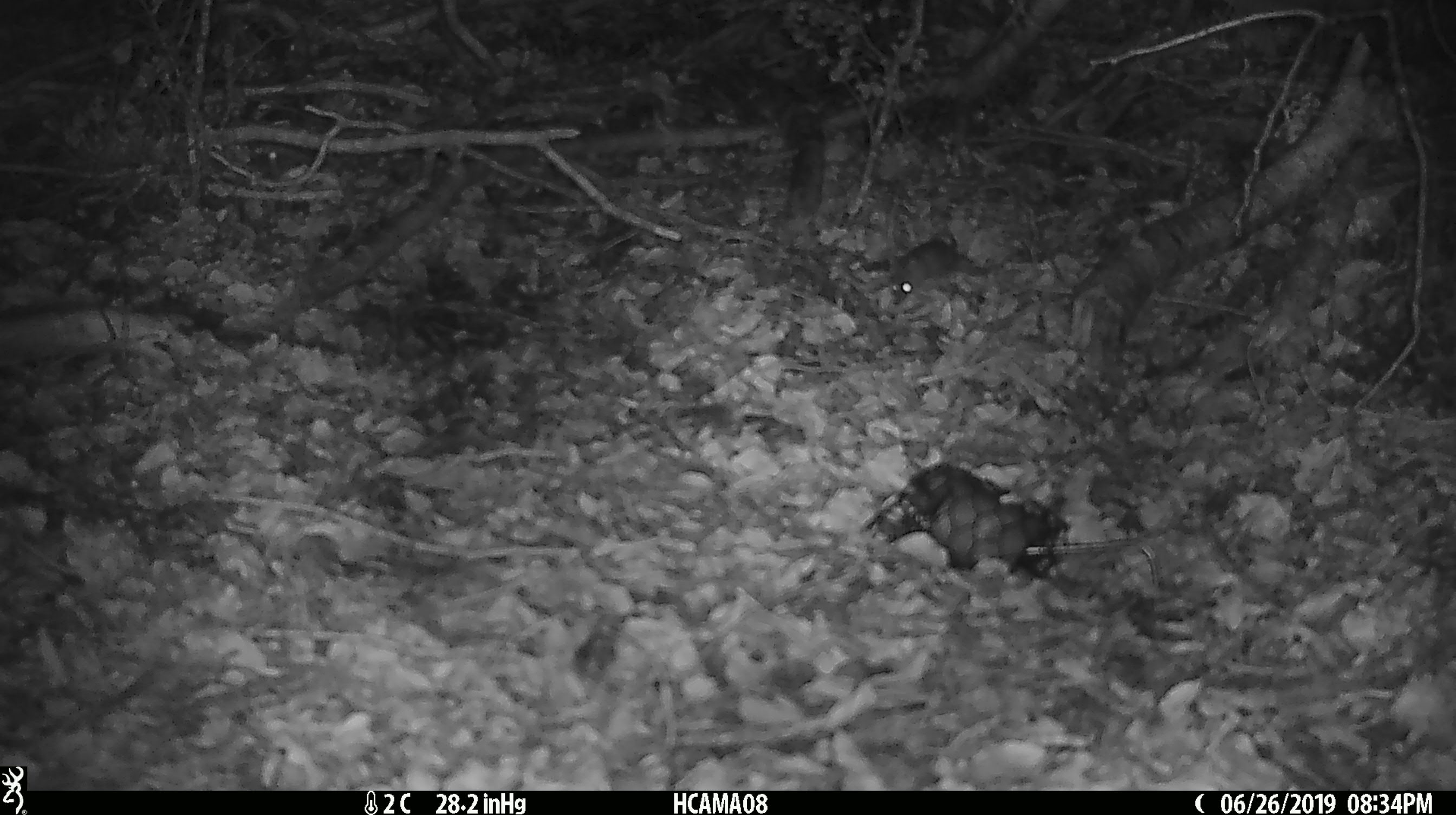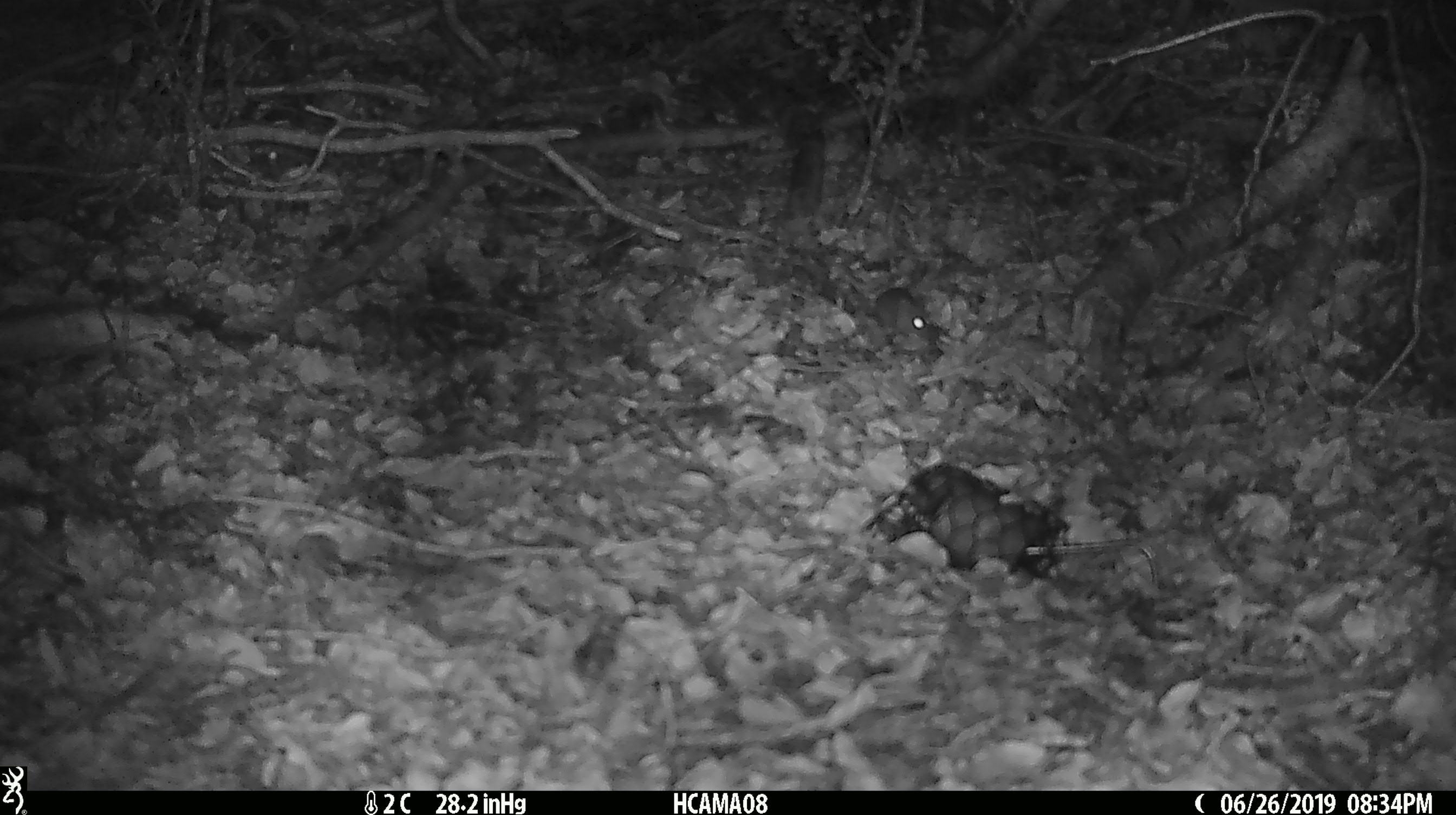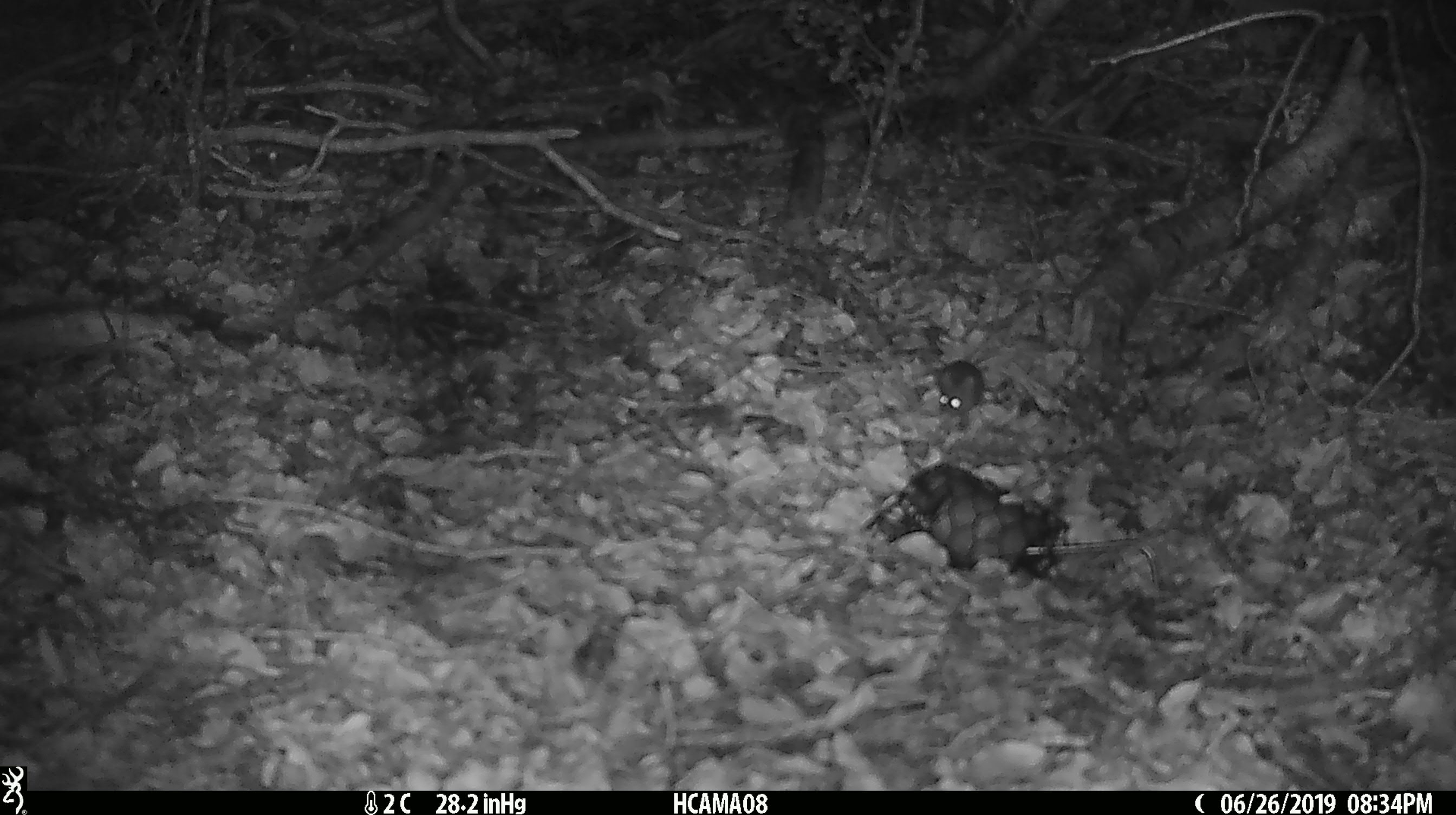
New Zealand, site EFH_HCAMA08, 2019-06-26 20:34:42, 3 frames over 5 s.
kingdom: Animalia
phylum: Chordata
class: Mammalia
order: Rodentia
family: Muridae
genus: Mus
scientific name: Mus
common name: mouse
Mouse (Mus).